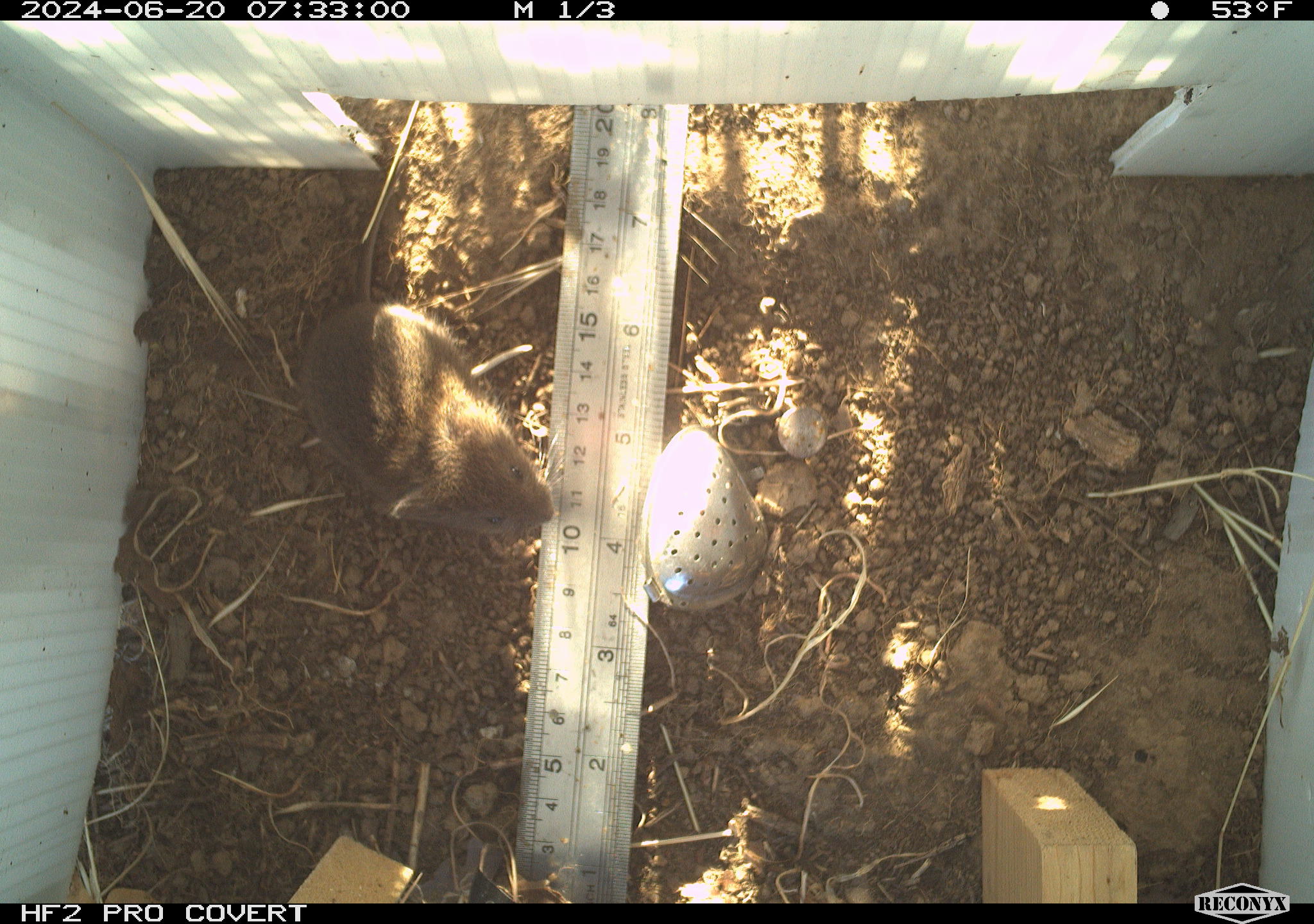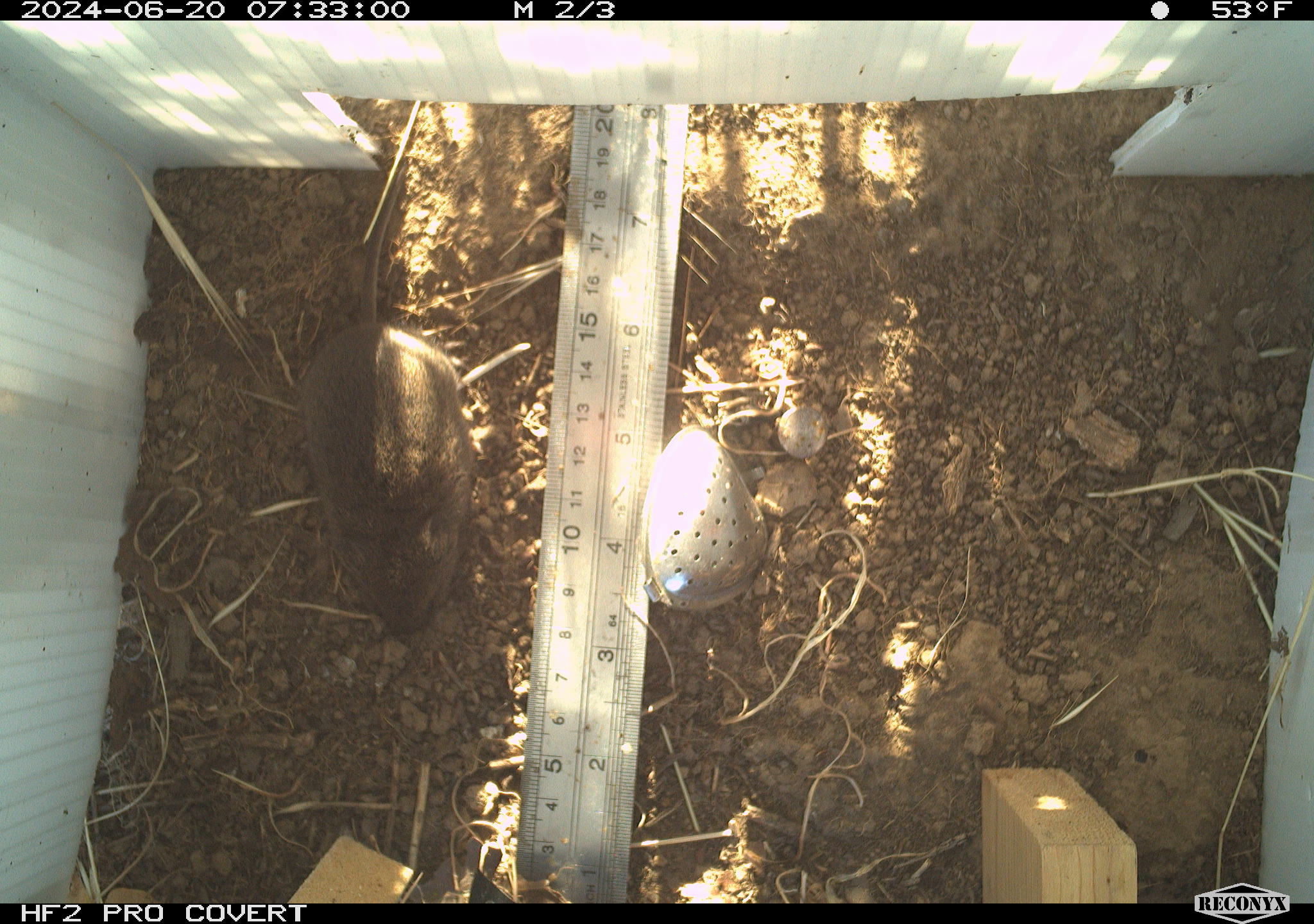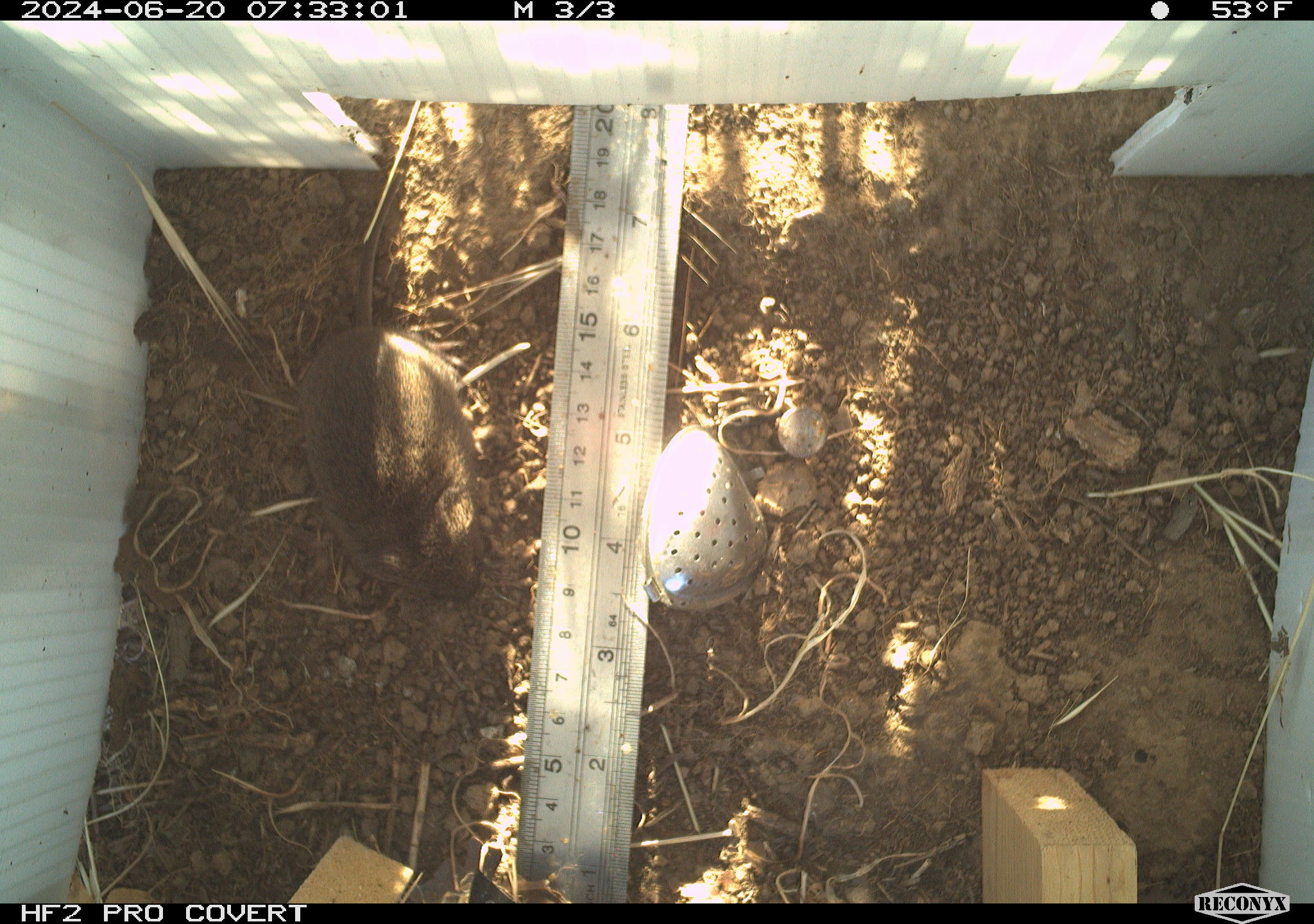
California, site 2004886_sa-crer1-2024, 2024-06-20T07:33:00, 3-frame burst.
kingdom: Animalia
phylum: Chordata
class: Mammalia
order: Rodentia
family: Cricetidae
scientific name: Arvicolinae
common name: voles, lemmings, and muskrats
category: arvicolinae subfamily